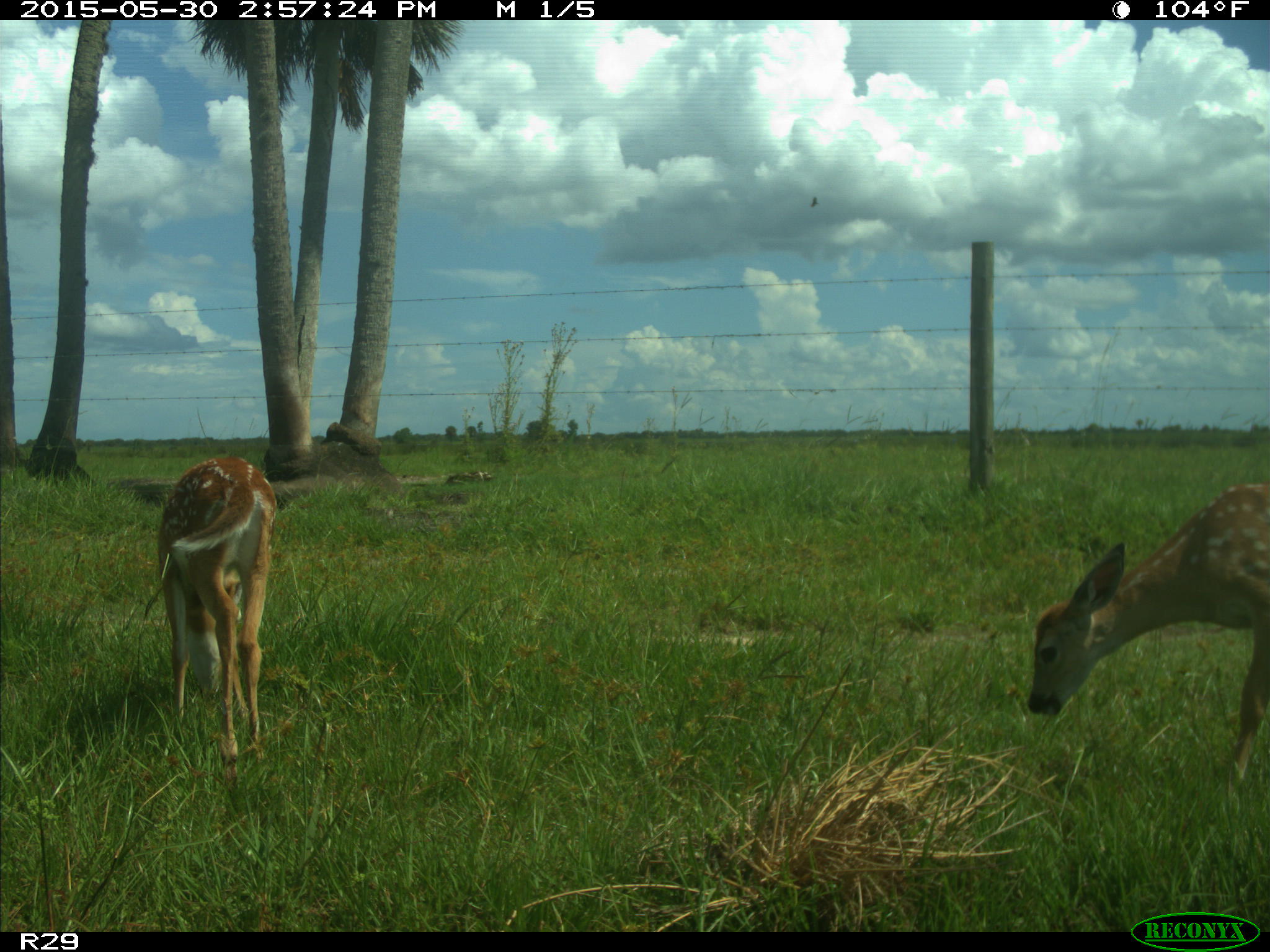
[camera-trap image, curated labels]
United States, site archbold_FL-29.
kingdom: Animalia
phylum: Chordata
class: Mammalia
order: Artiodactyla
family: Cervidae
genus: Odocoileus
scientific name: Odocoileus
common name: deer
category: unidentified deer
Unidentified deer (deer) (Odocoileus).